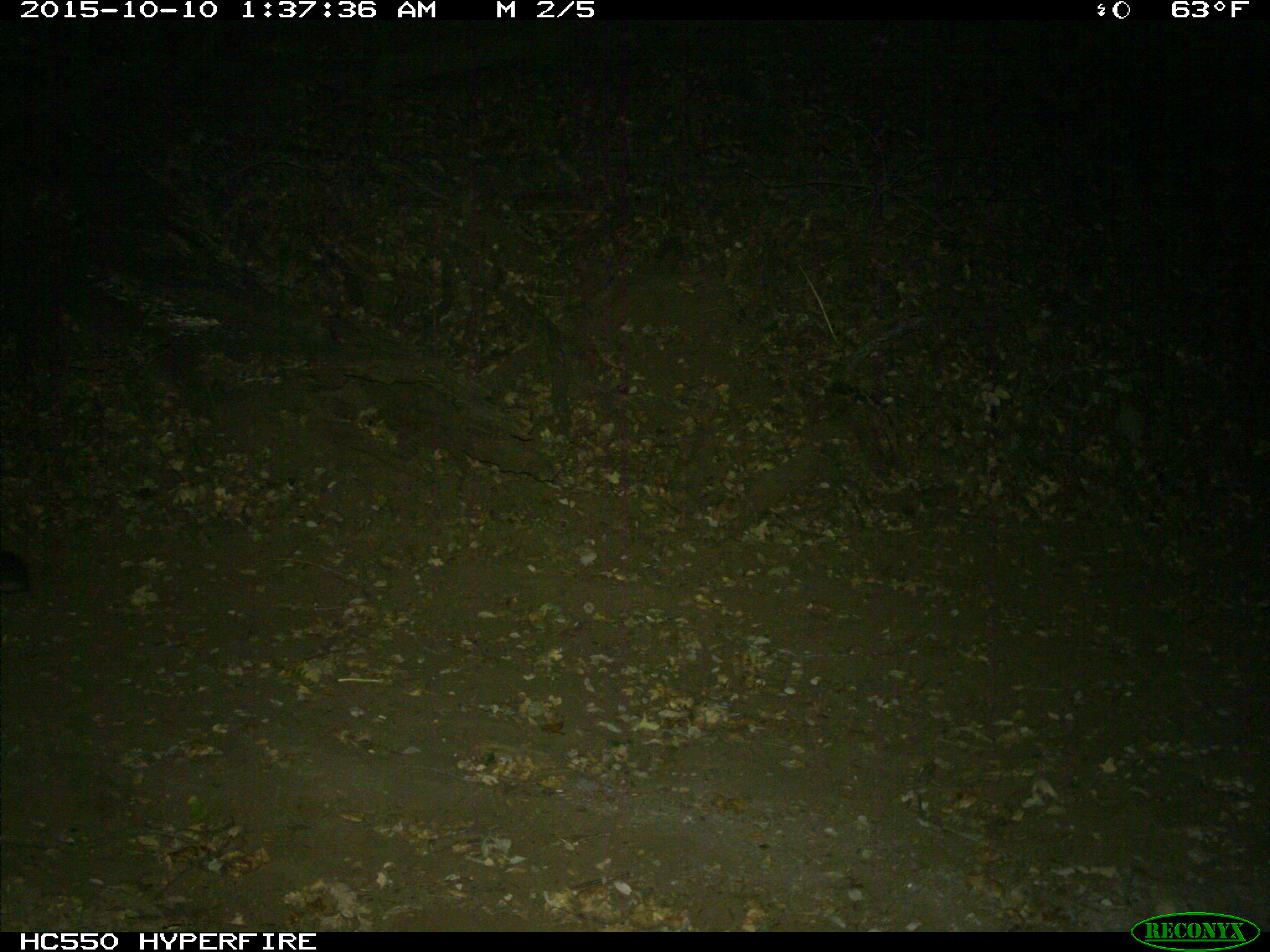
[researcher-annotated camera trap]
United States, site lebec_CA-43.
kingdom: Animalia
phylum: Chordata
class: Mammalia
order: Carnivora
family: Felidae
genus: Puma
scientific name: Puma concolor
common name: mountain lion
Puma concolor (mountain lion).